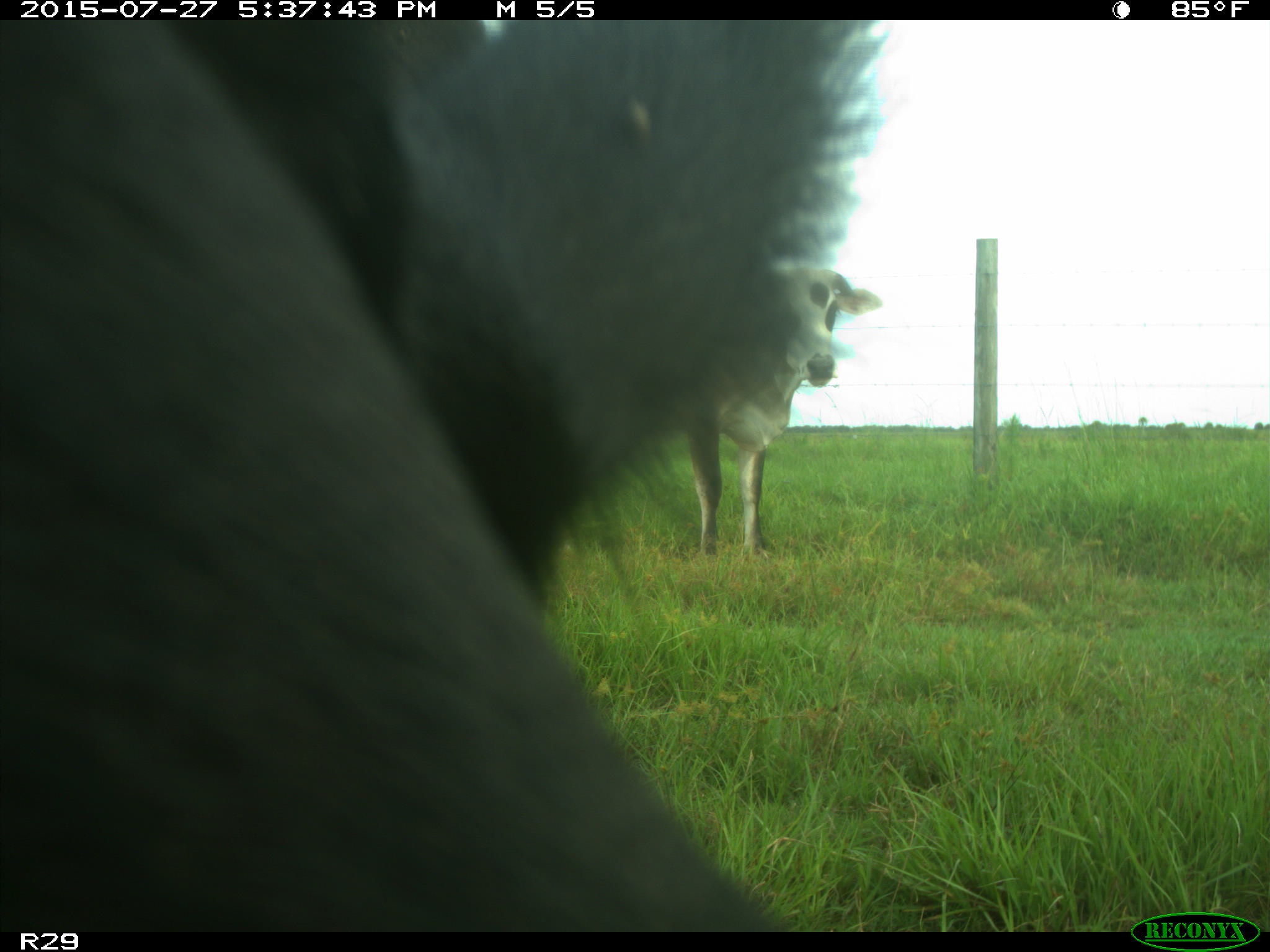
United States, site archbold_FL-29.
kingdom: Animalia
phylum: Chordata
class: Mammalia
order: Artiodactyla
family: Bovidae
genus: Bos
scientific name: Bos taurus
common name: domestic cow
Bos taurus (domestic cow).